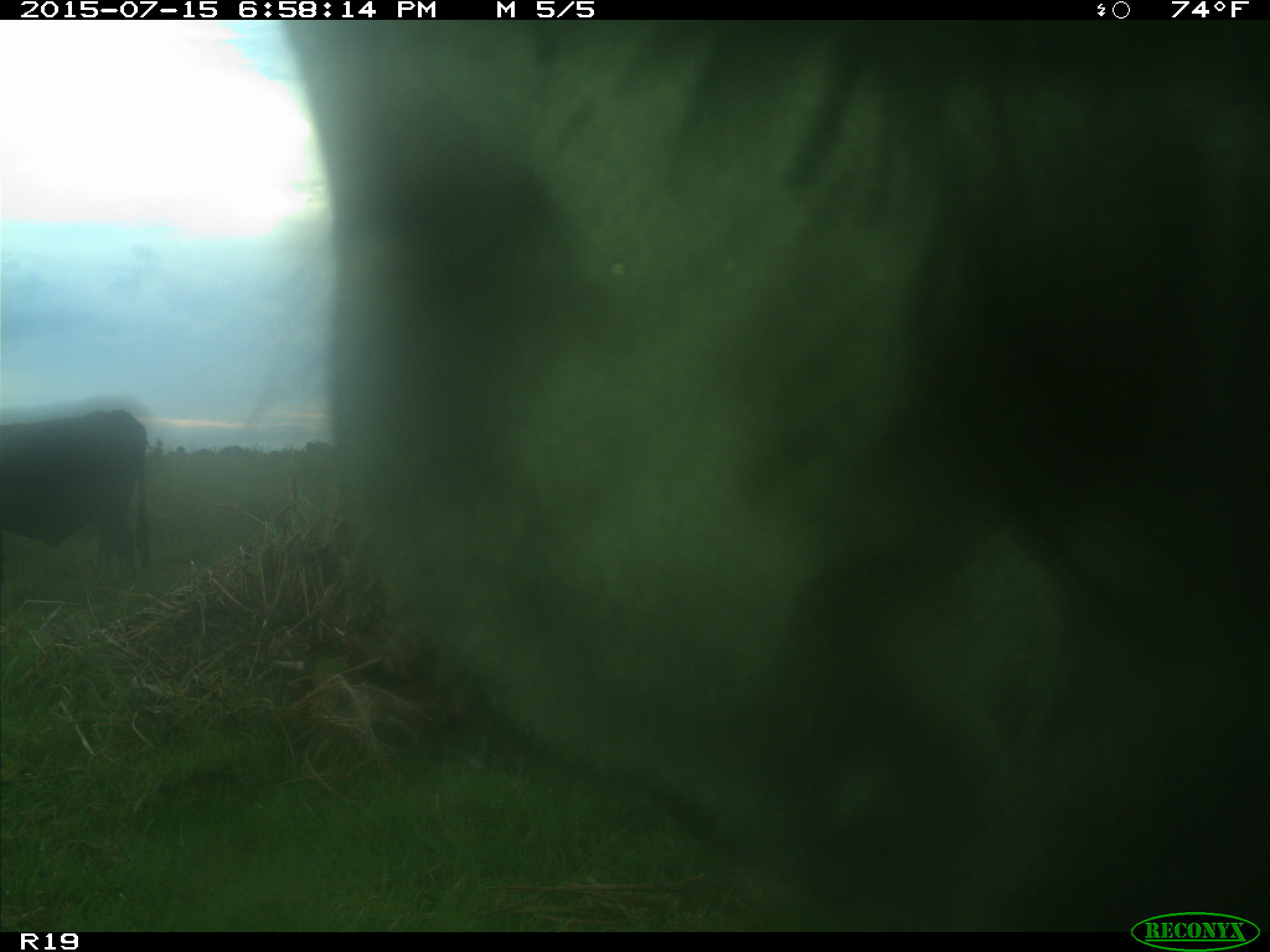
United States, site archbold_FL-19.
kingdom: Animalia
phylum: Chordata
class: Mammalia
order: Artiodactyla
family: Bovidae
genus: Bos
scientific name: Bos taurus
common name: domestic cow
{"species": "Bos taurus (domestic cow)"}